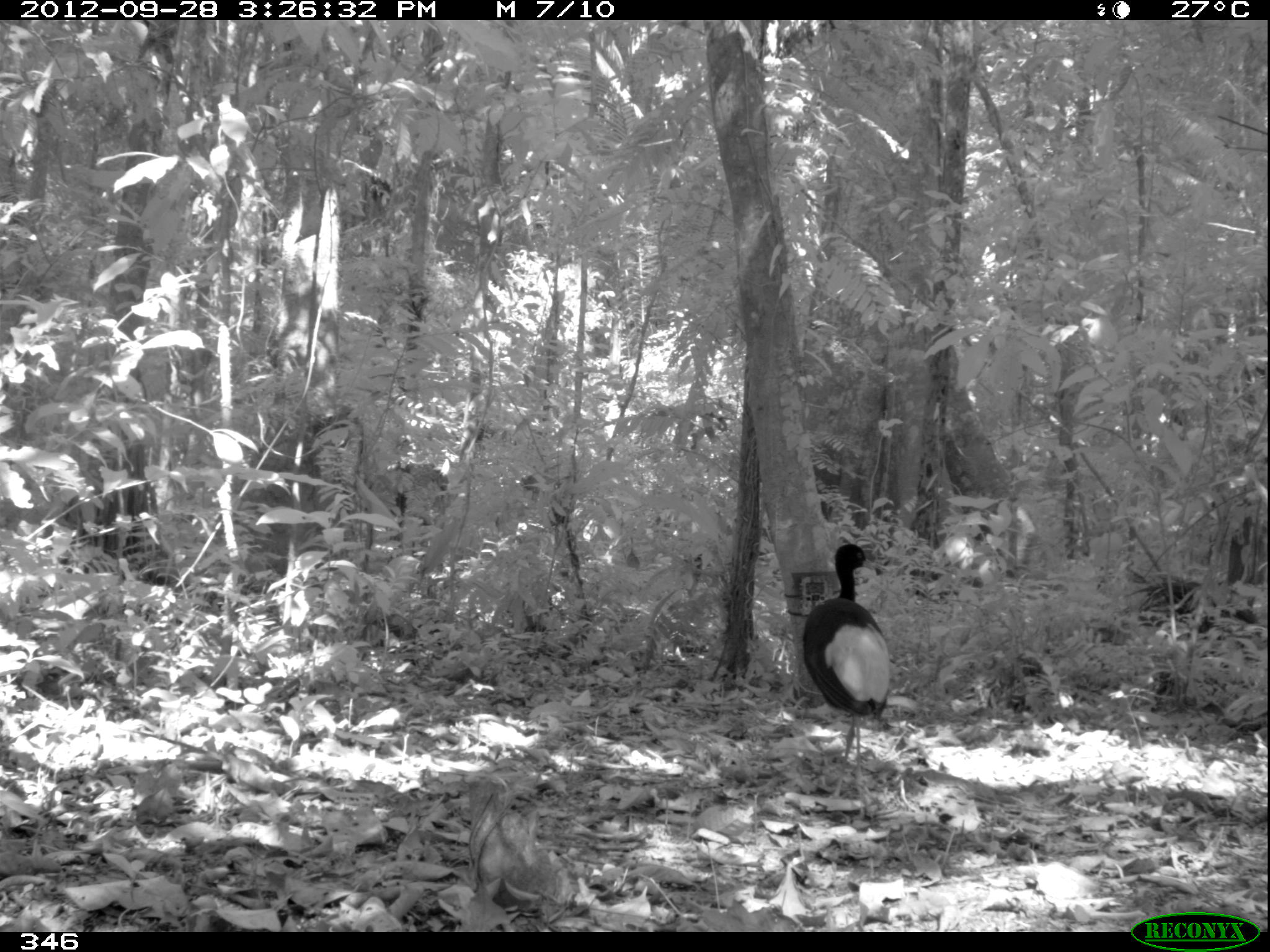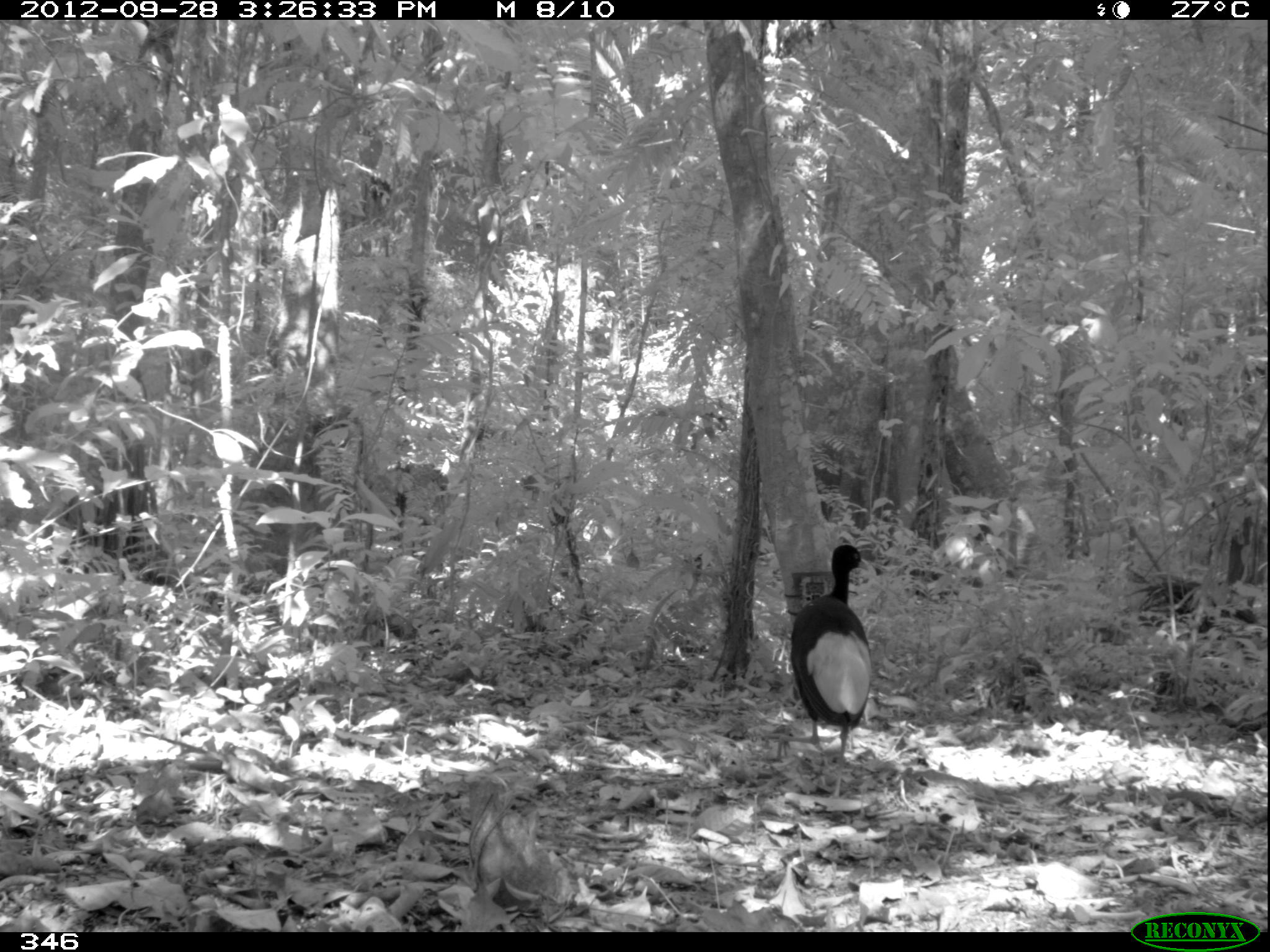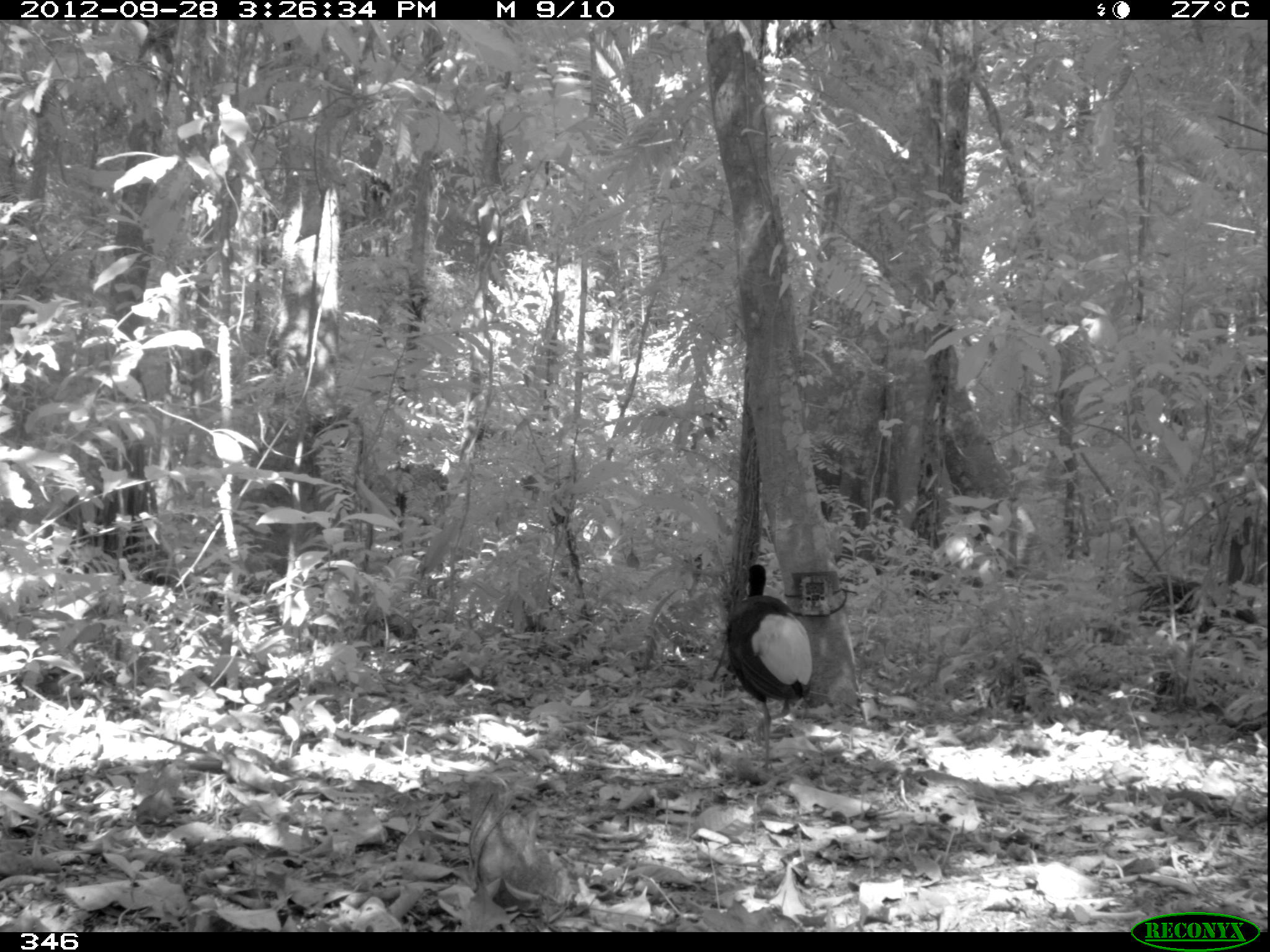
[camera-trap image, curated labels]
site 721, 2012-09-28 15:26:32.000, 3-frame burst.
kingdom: Animalia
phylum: Chordata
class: Aves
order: Gruiformes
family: Psophiidae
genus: Psophia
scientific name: Psophia leucoptera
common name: pale-winged trumpeter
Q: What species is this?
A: Psophia leucoptera (pale-winged trumpeter).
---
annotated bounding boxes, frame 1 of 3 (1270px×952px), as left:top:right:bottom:
psophia leucoptera: 800:543:892:808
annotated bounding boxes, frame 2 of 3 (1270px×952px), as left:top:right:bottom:
psophia leucoptera: 790:544:875:803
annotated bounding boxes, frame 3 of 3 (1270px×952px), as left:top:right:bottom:
psophia leucoptera: 722:563:813:782